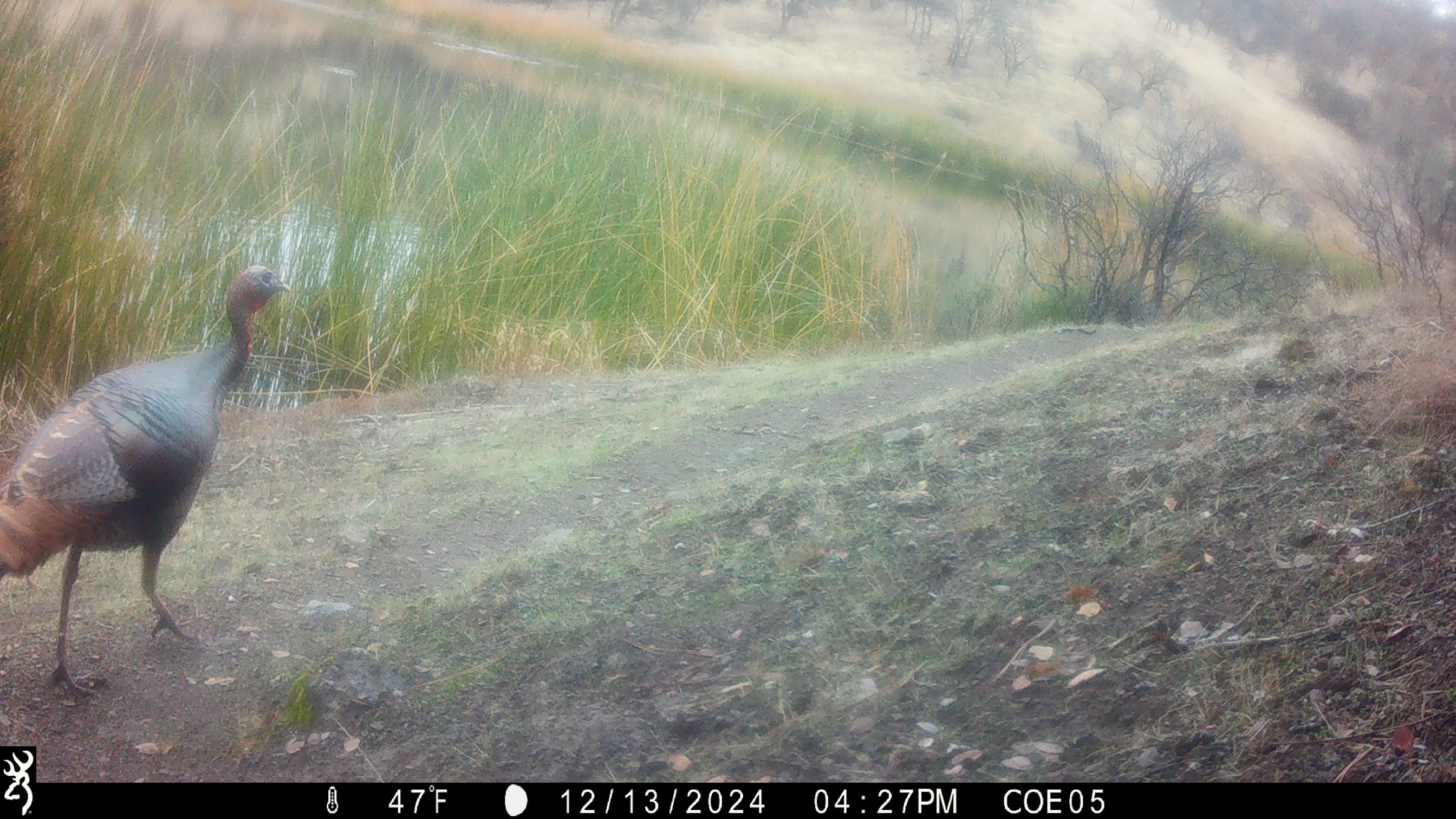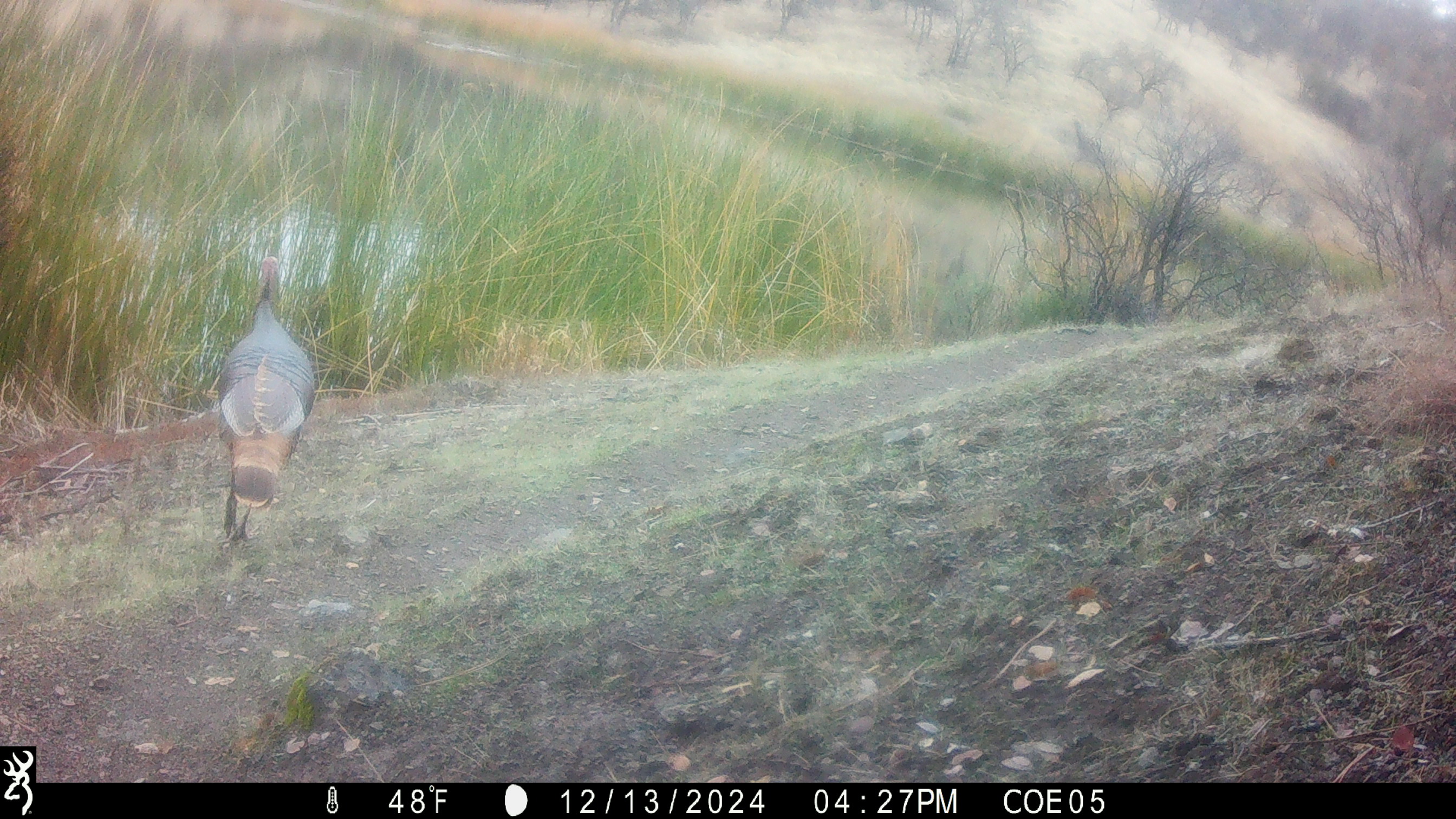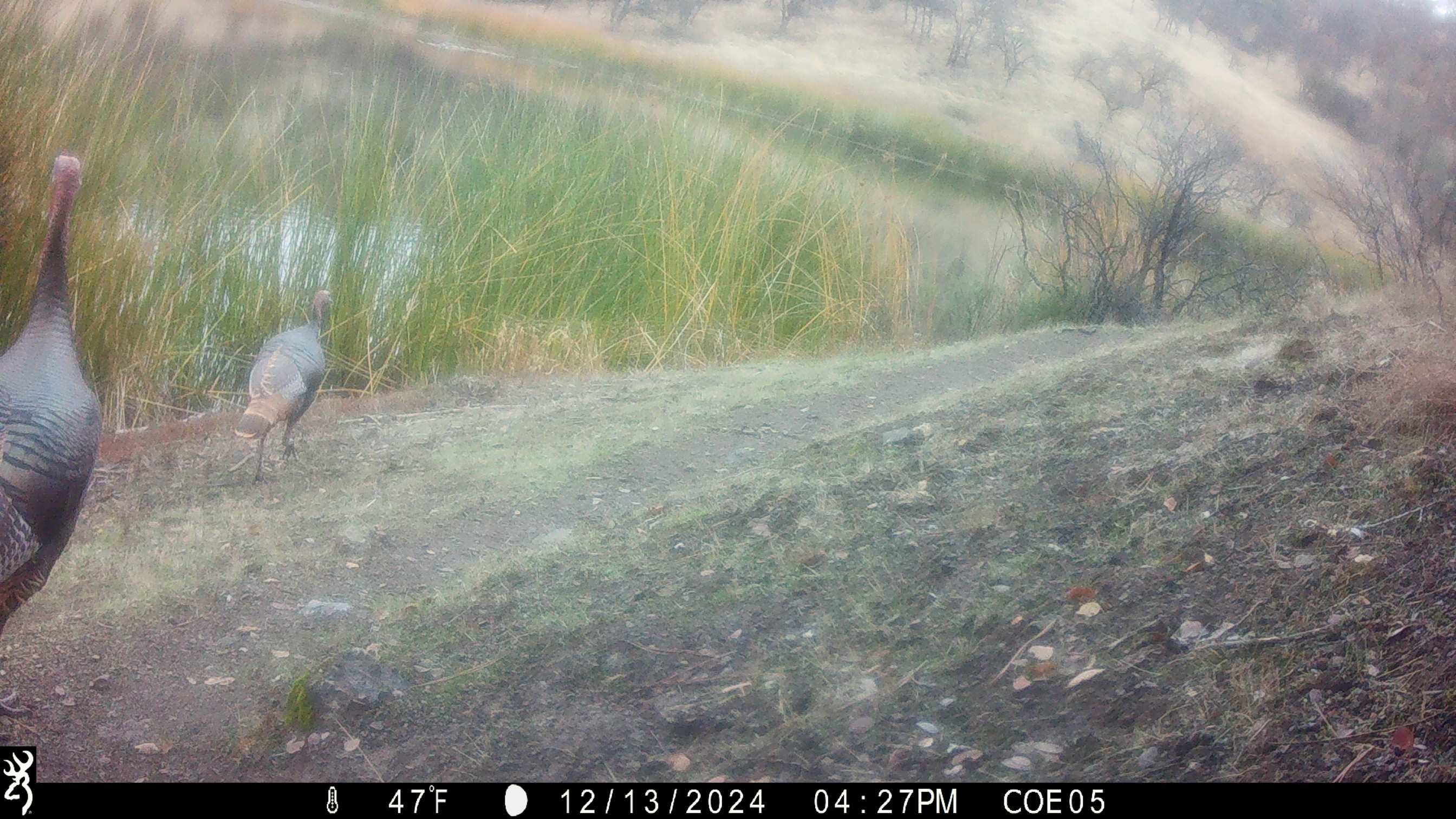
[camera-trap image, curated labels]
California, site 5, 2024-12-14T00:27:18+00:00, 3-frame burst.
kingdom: Animalia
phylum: Chordata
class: Aves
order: Galliformes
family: Phasianidae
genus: Meleagris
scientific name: Meleagris gallopavo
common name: turkey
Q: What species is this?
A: Turkey (Meleagris gallopavo).